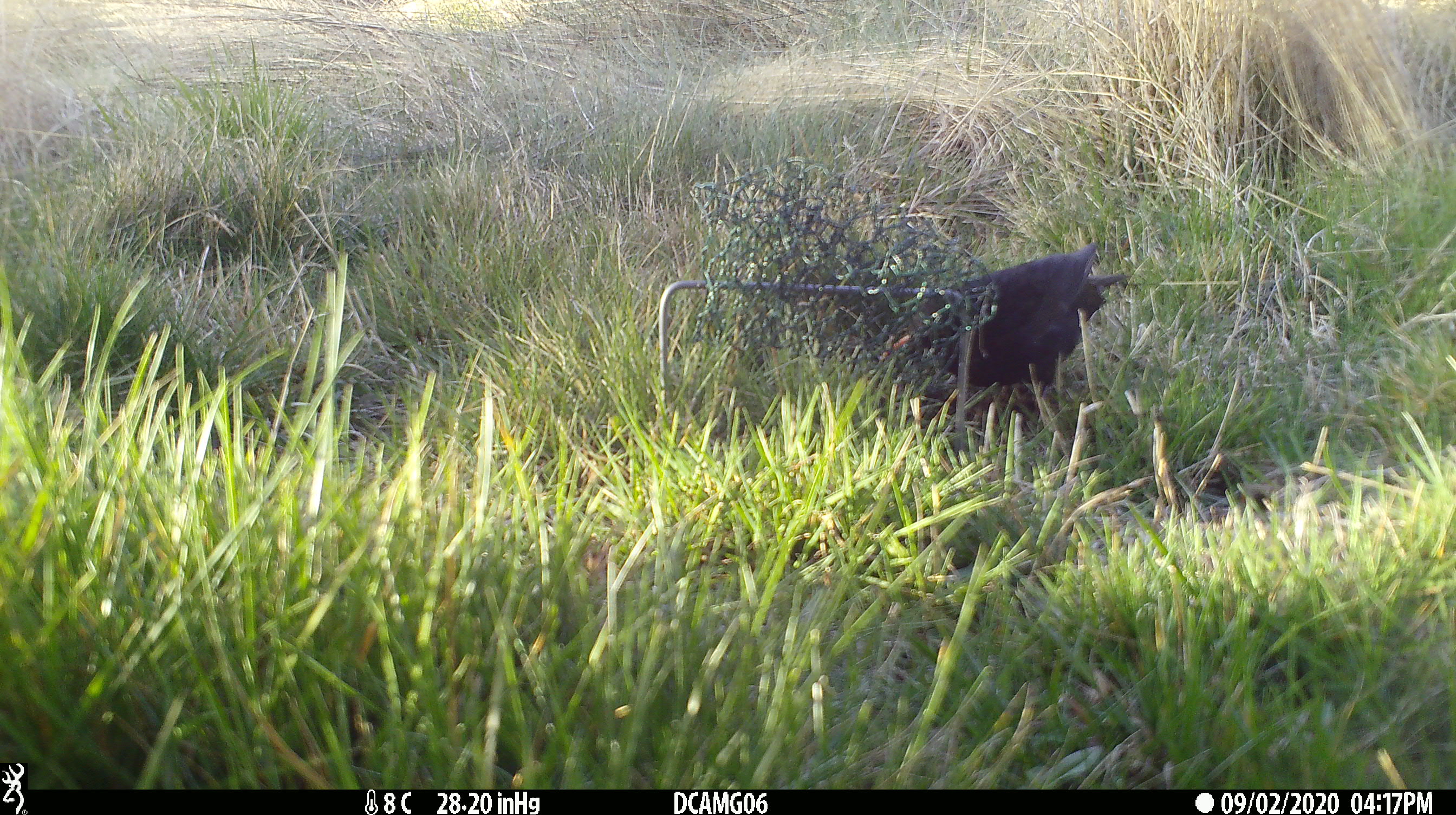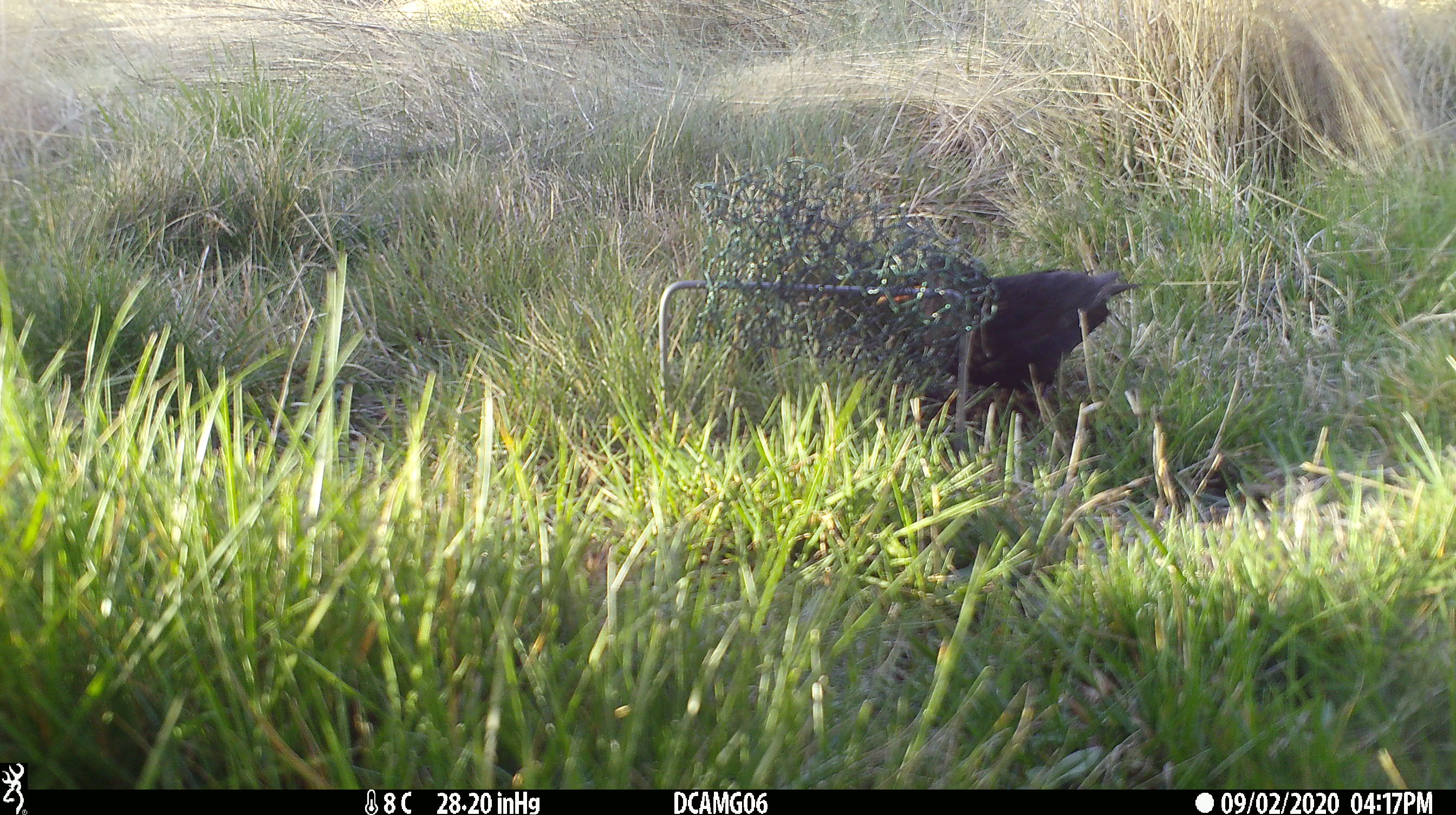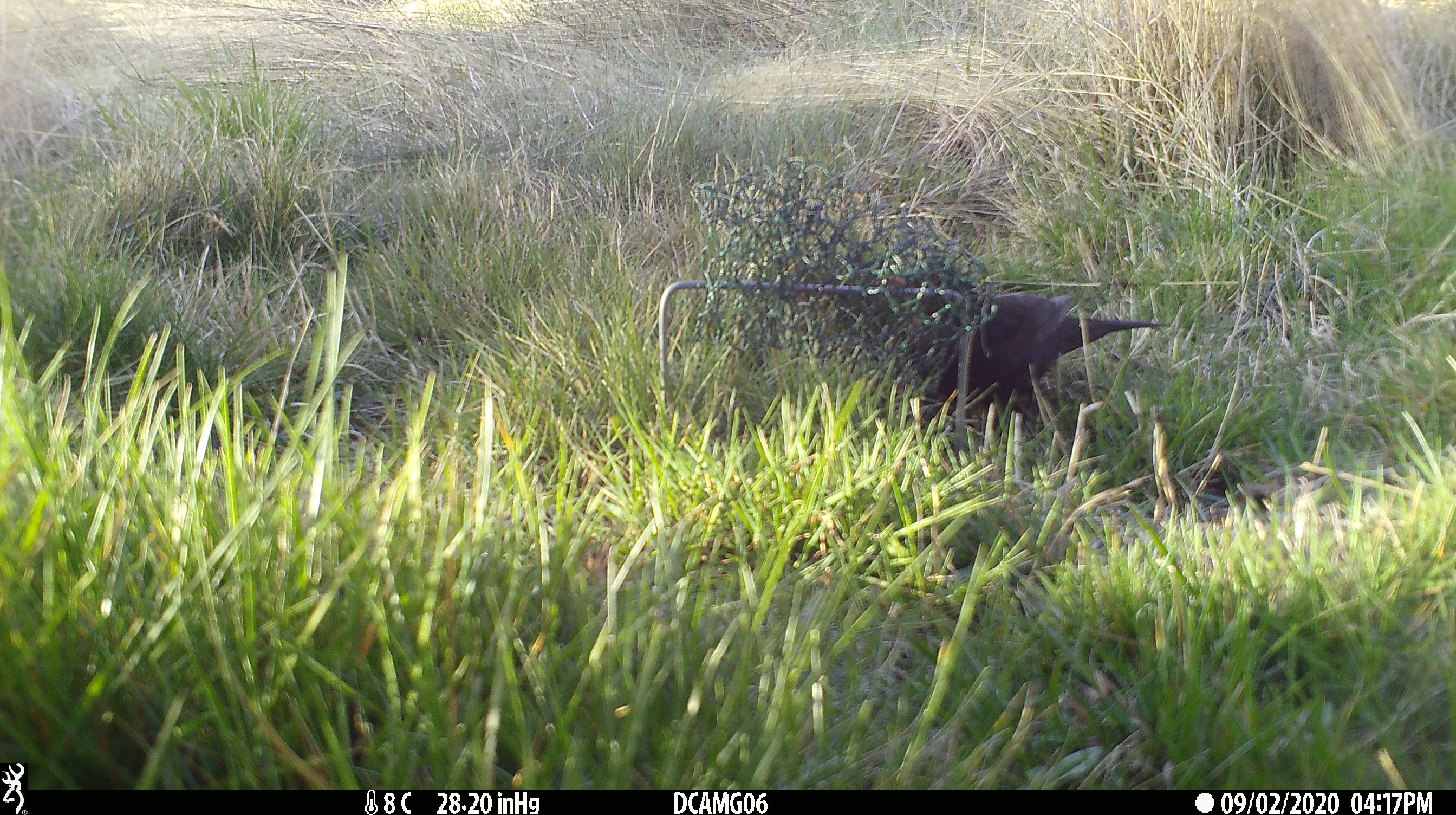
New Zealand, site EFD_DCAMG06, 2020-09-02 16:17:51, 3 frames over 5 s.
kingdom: Animalia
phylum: Chordata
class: Aves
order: Passeriformes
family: Turdidae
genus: Turdus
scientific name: Turdus merula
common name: eurasian blackbird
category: blackbird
Blackbird (eurasian blackbird) (Turdus merula).